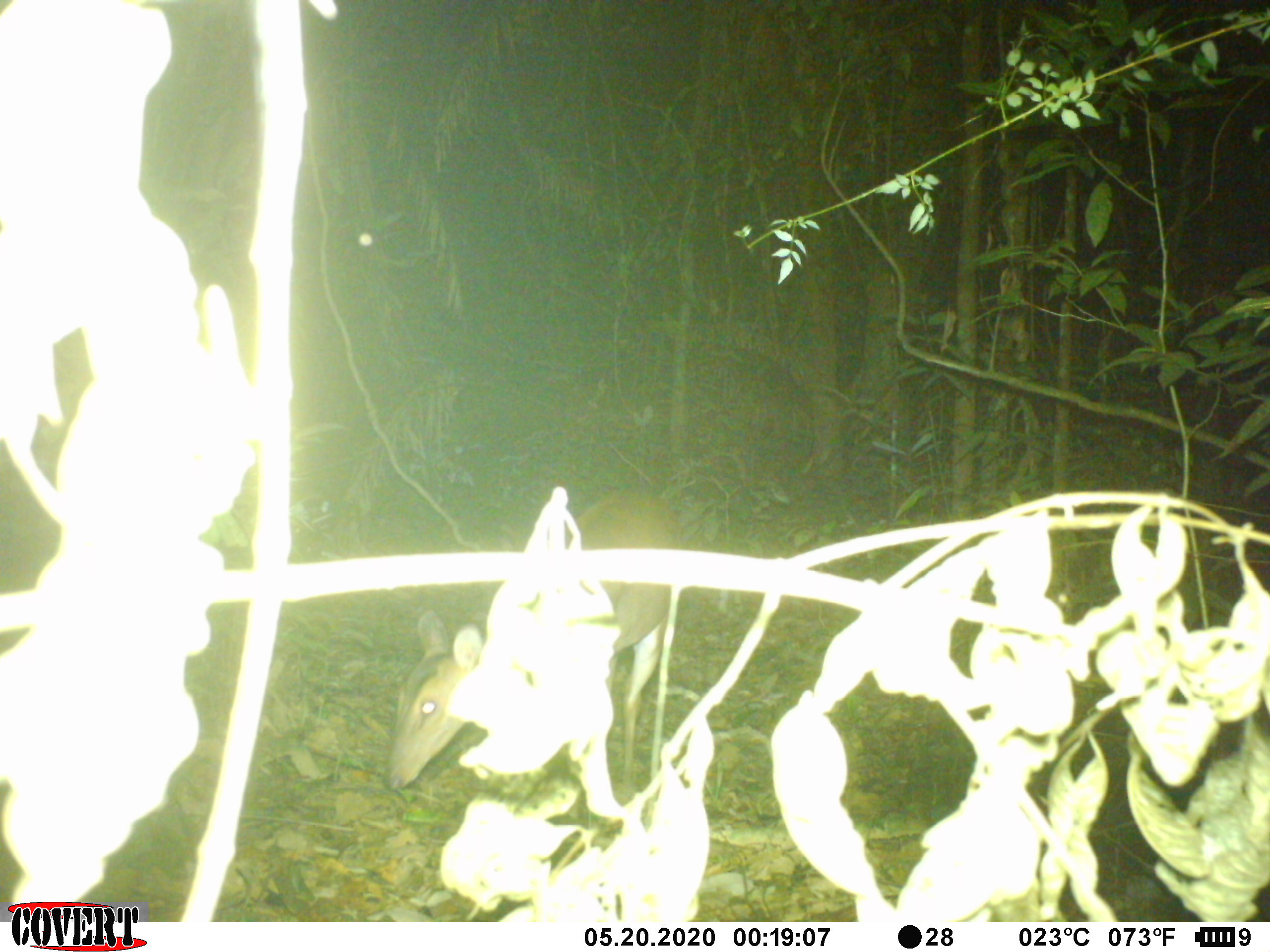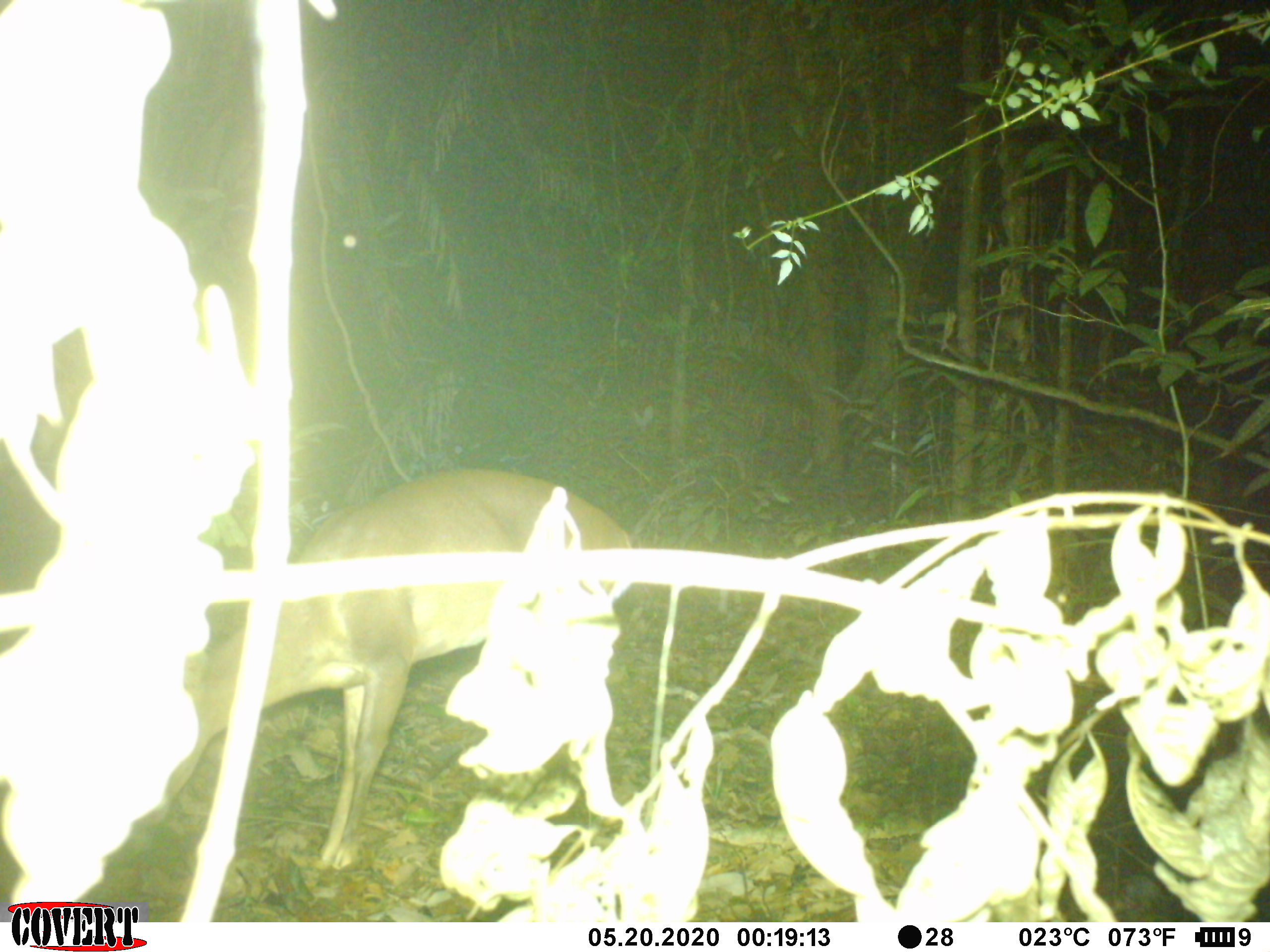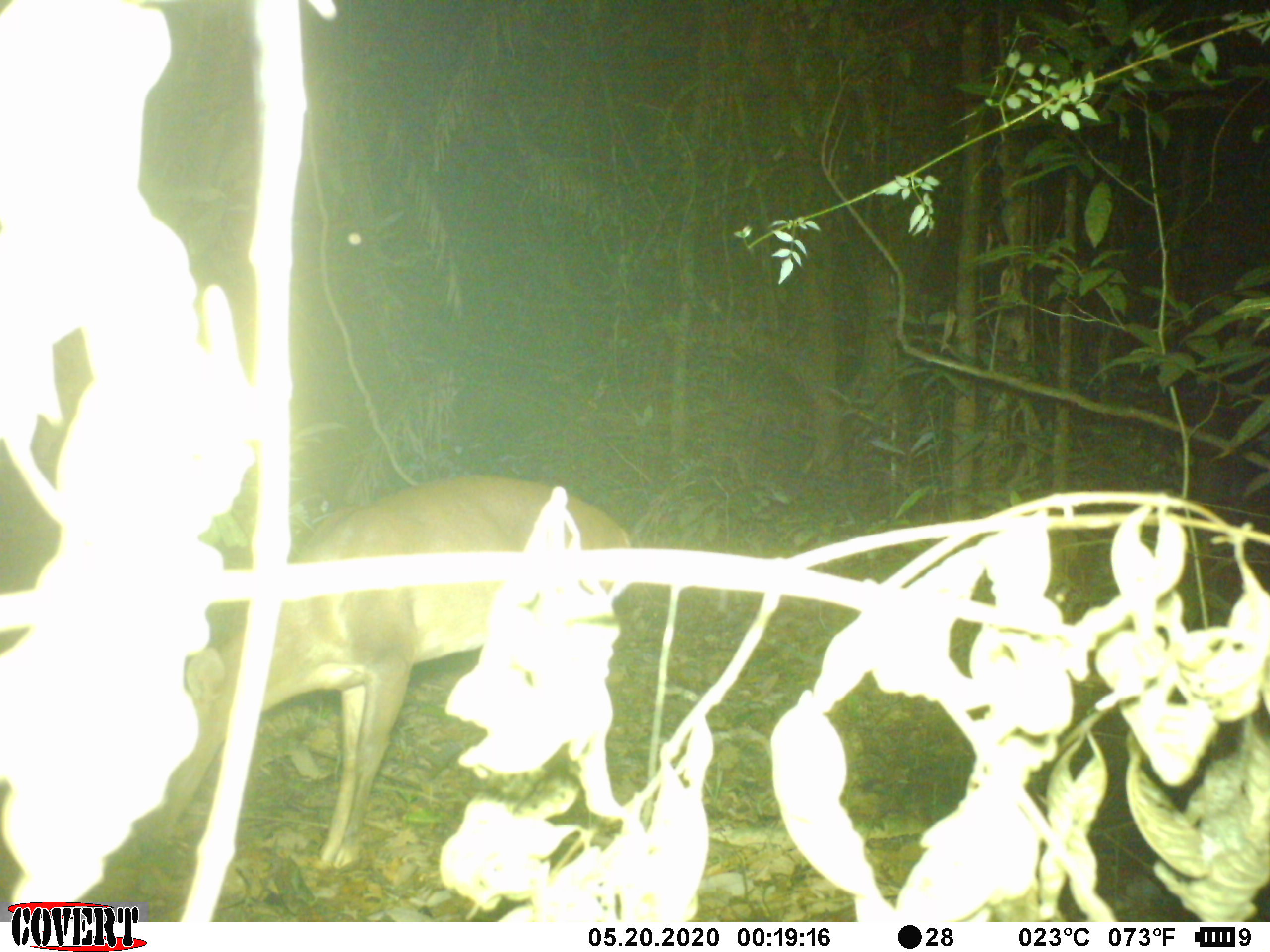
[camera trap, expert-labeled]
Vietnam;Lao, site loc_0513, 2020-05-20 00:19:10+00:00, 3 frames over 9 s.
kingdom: Animalia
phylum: Chordata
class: Mammalia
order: Artiodactyla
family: Cervidae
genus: Muntiacus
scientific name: Muntiacus vuquangensis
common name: large-antlered muntjac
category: large antlered muntjac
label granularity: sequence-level